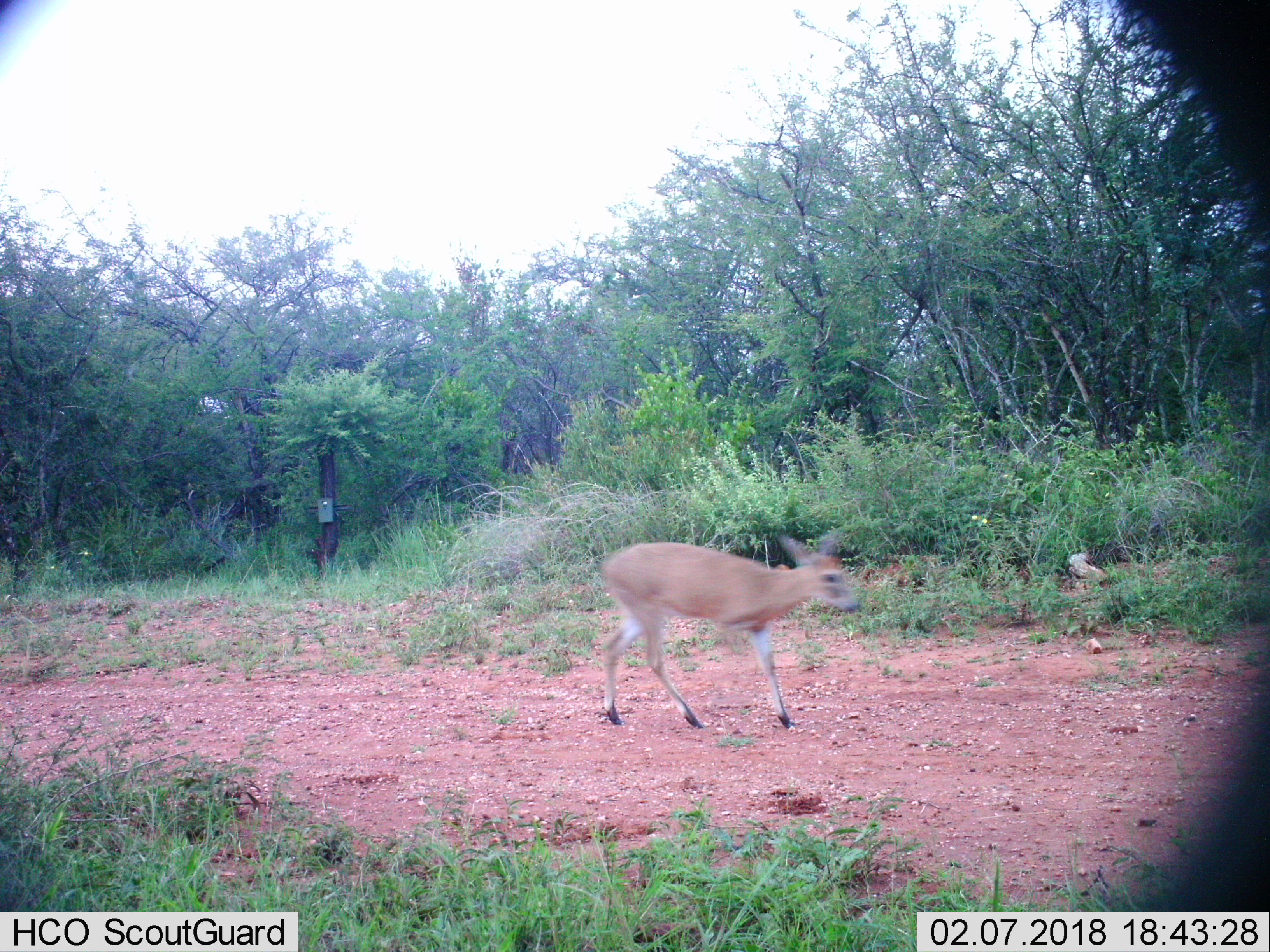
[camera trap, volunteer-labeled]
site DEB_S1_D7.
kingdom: Animalia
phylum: Chordata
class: Mammalia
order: Artiodactyla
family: Bovidae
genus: Sylvicapra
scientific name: Sylvicapra grimmia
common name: common duiker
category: duikercommongrey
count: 1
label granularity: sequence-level